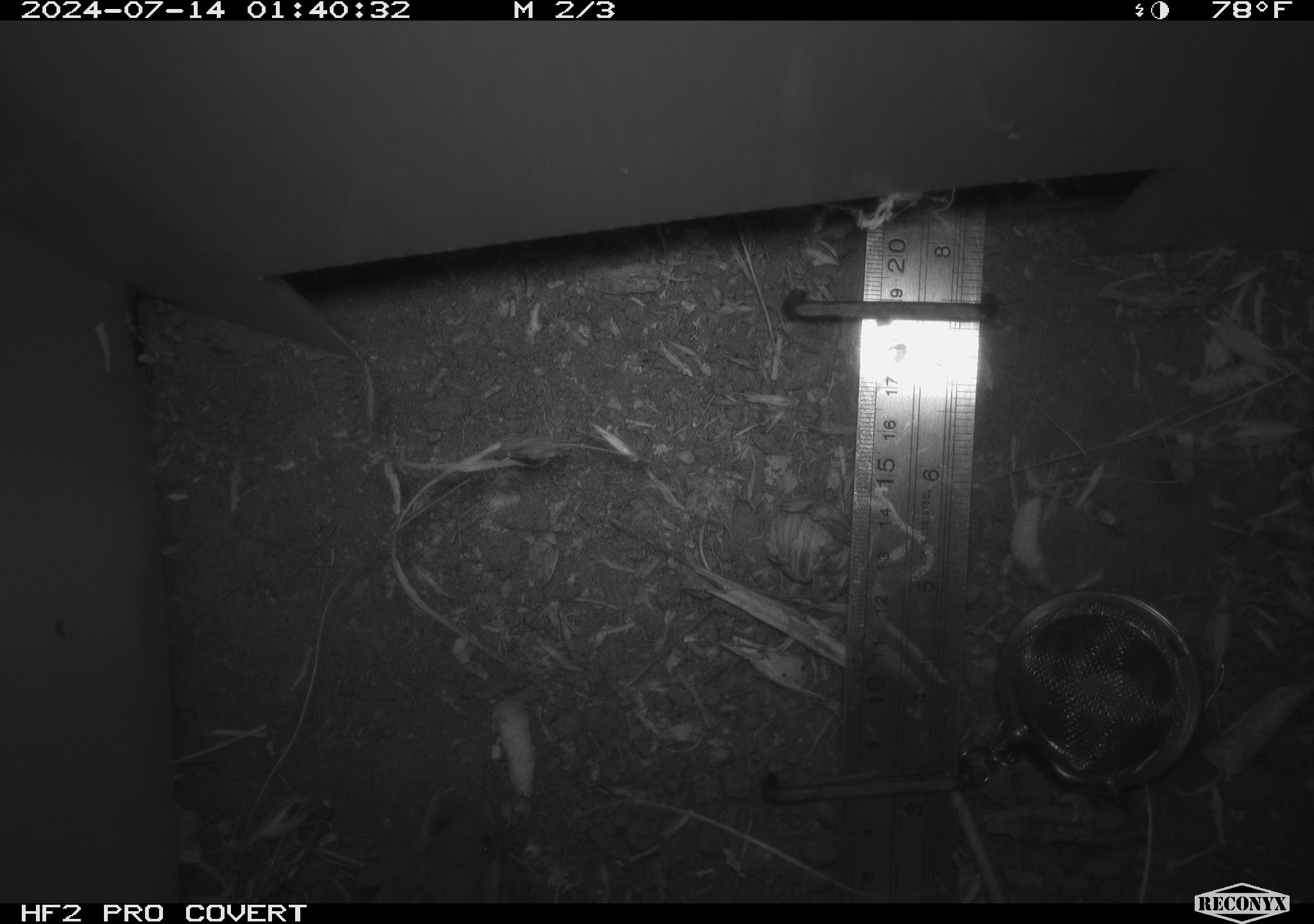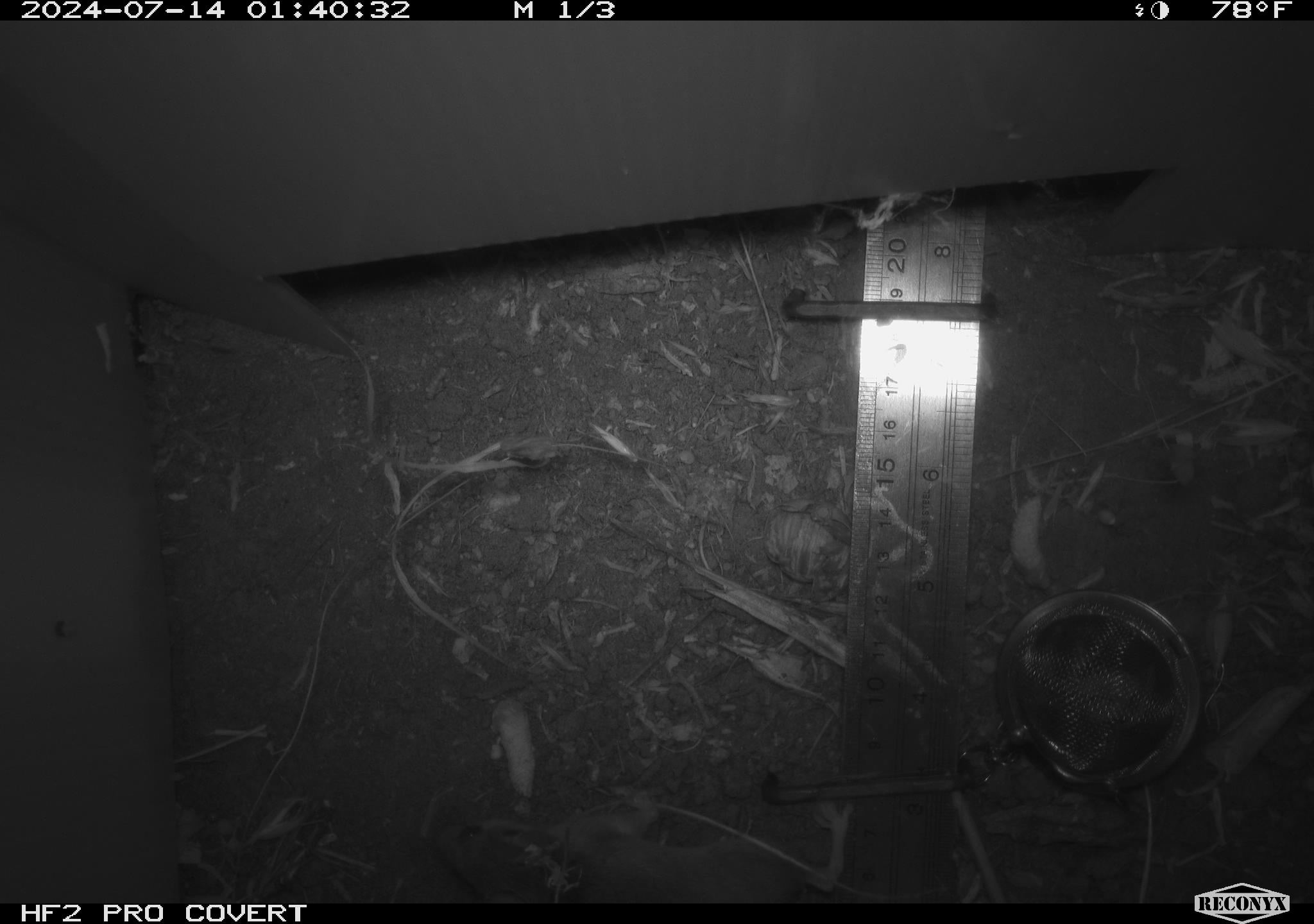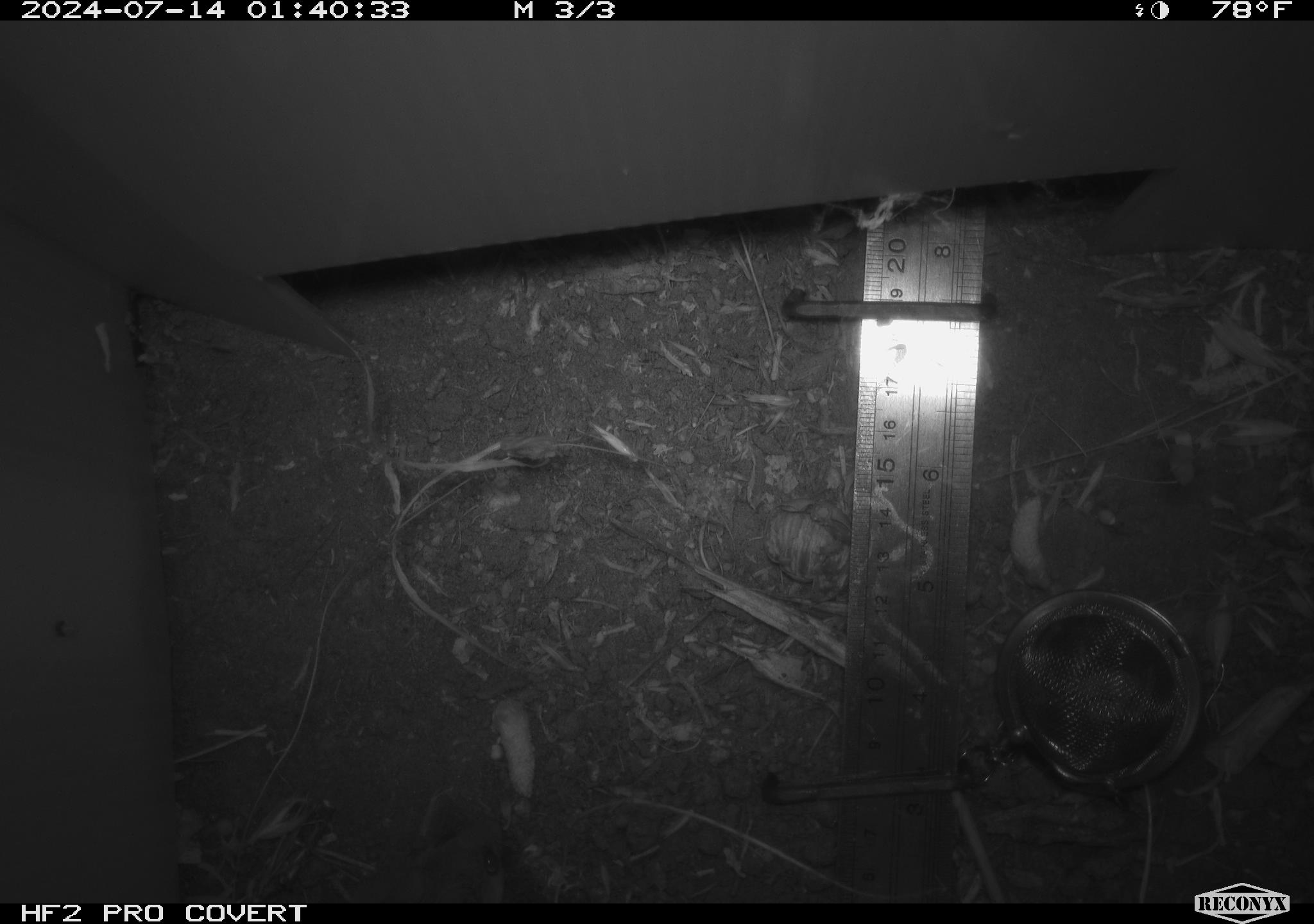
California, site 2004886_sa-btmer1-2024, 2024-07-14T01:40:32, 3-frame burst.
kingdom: Animalia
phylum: Chordata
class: Mammalia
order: Rodentia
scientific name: Rodentia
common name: mouse species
Mouse species (Rodentia).